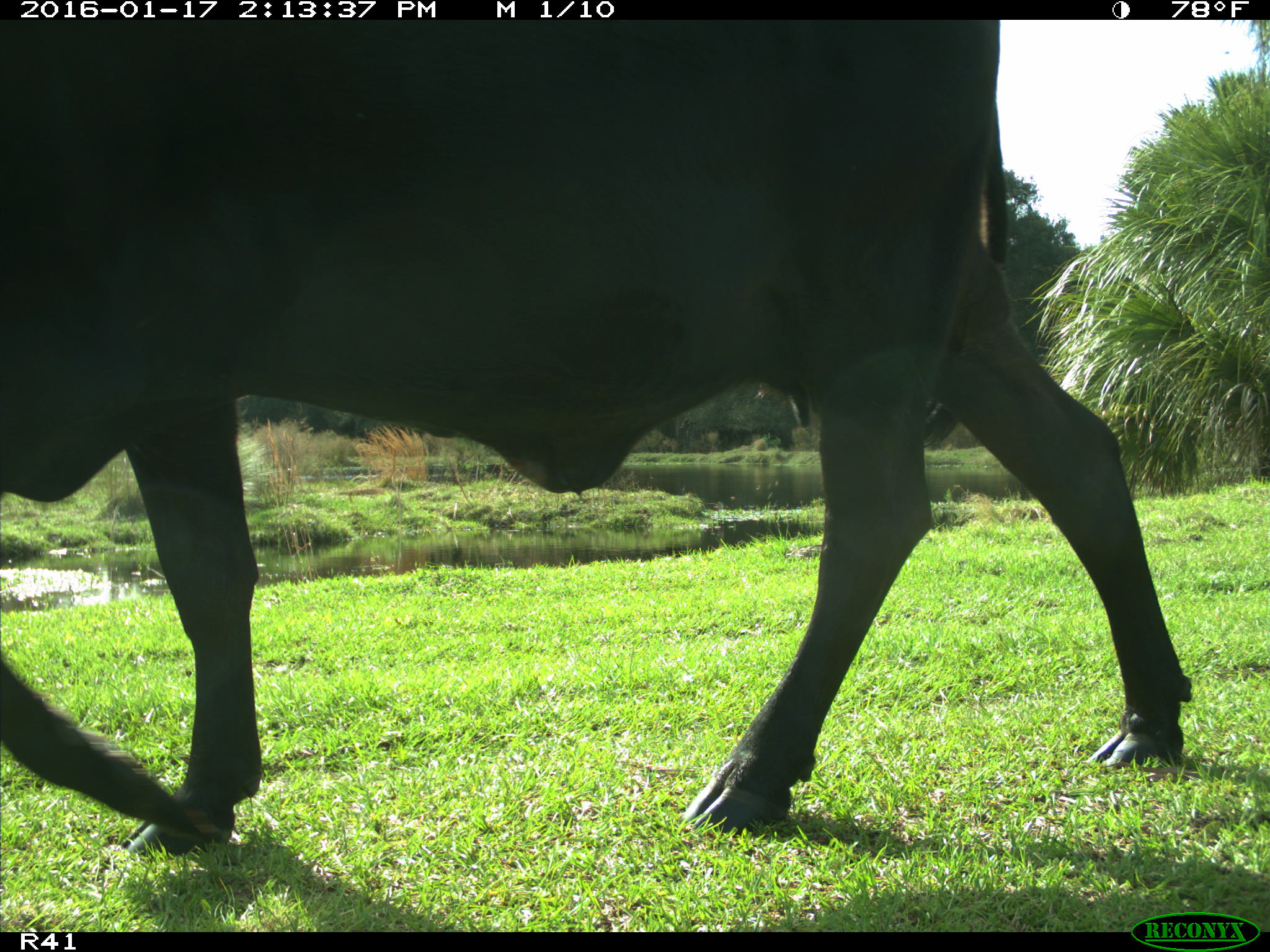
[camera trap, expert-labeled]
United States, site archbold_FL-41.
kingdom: Animalia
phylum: Chordata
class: Mammalia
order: Artiodactyla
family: Bovidae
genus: Bos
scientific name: Bos taurus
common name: domestic cow